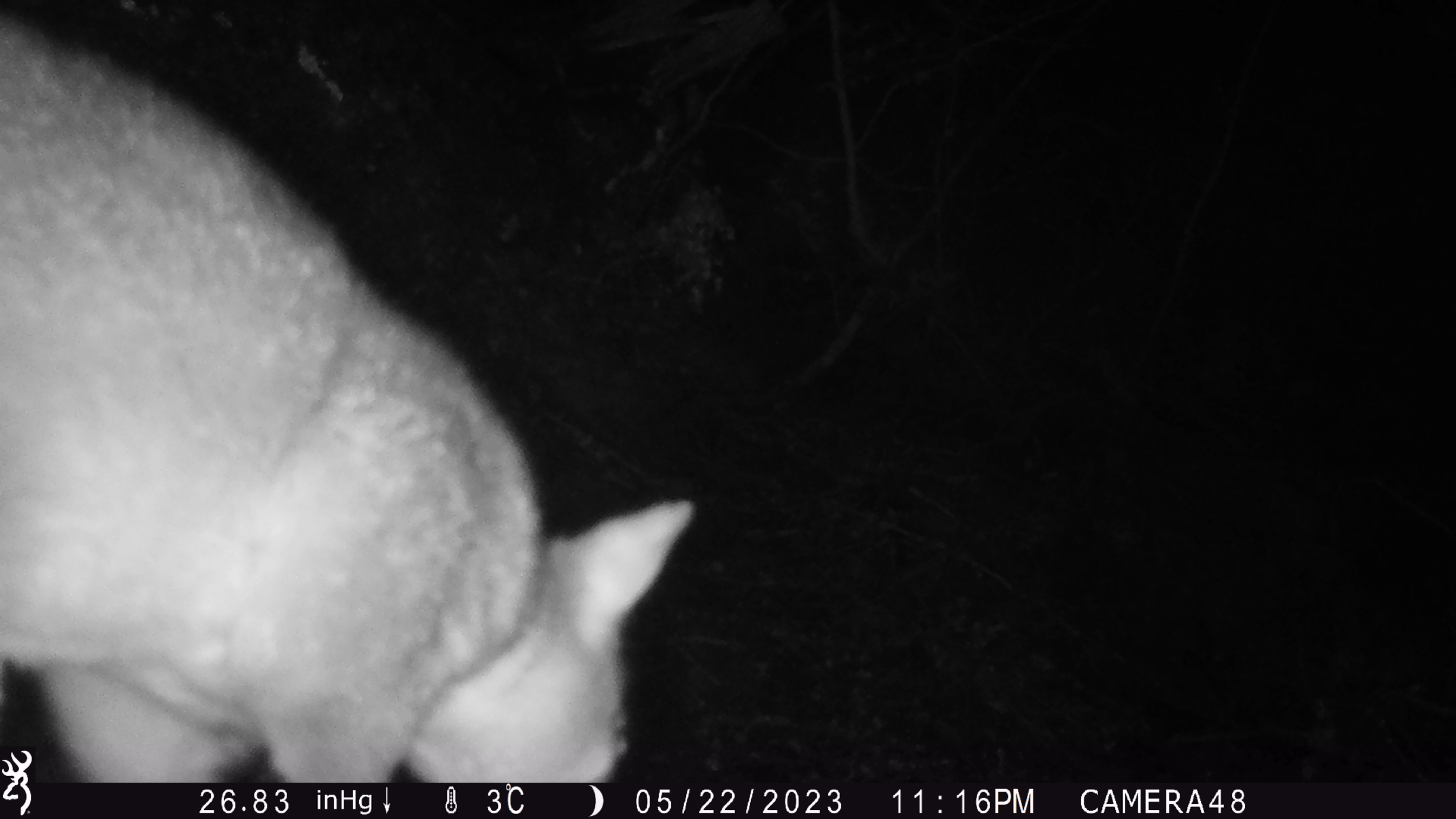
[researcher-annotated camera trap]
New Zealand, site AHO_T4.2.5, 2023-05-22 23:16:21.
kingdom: Animalia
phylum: Chordata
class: Mammalia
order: Carnivora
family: Mustelidae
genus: Mustela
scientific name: Mustela erminea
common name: stoat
Stoat (Mustela erminea).